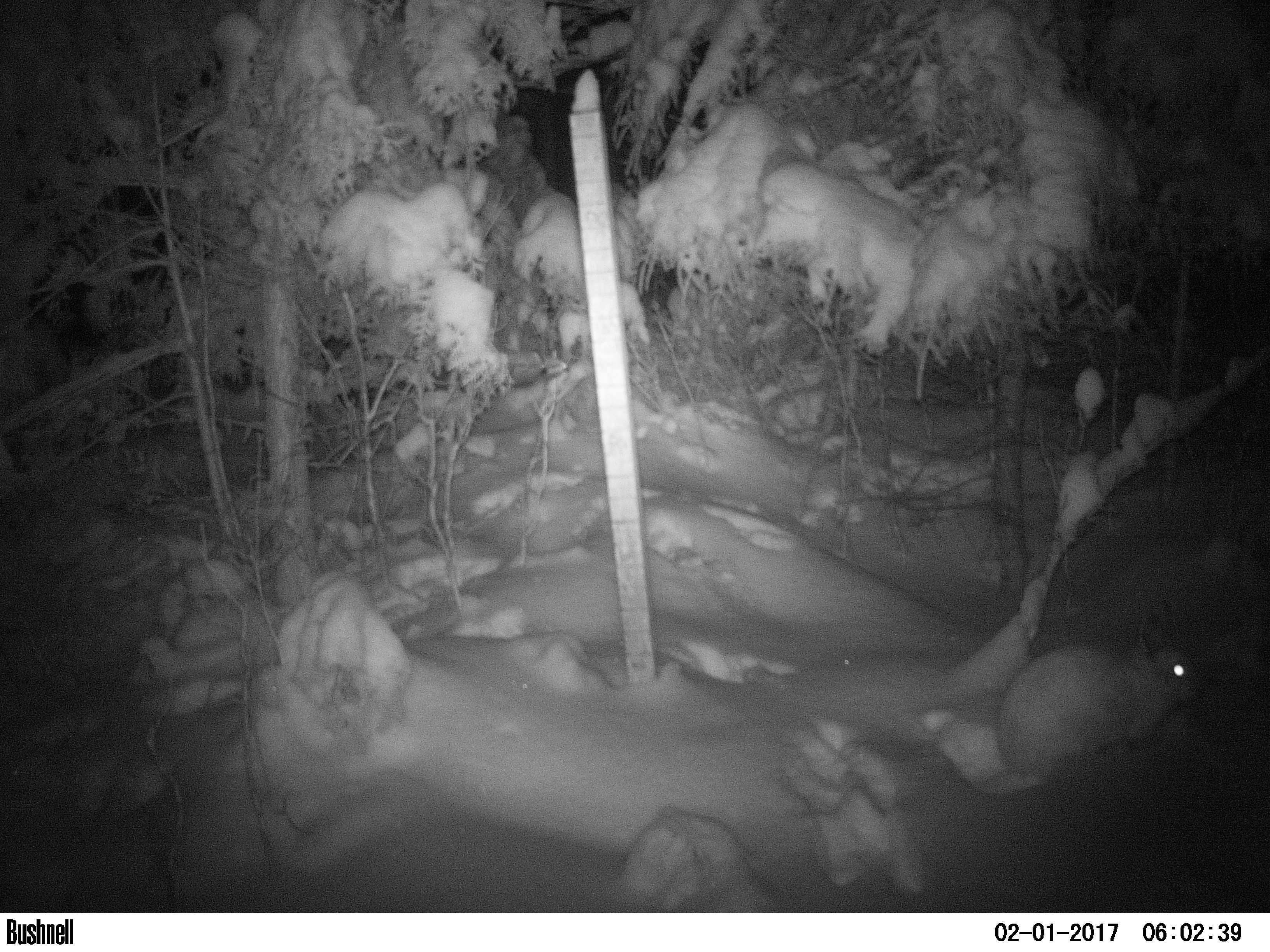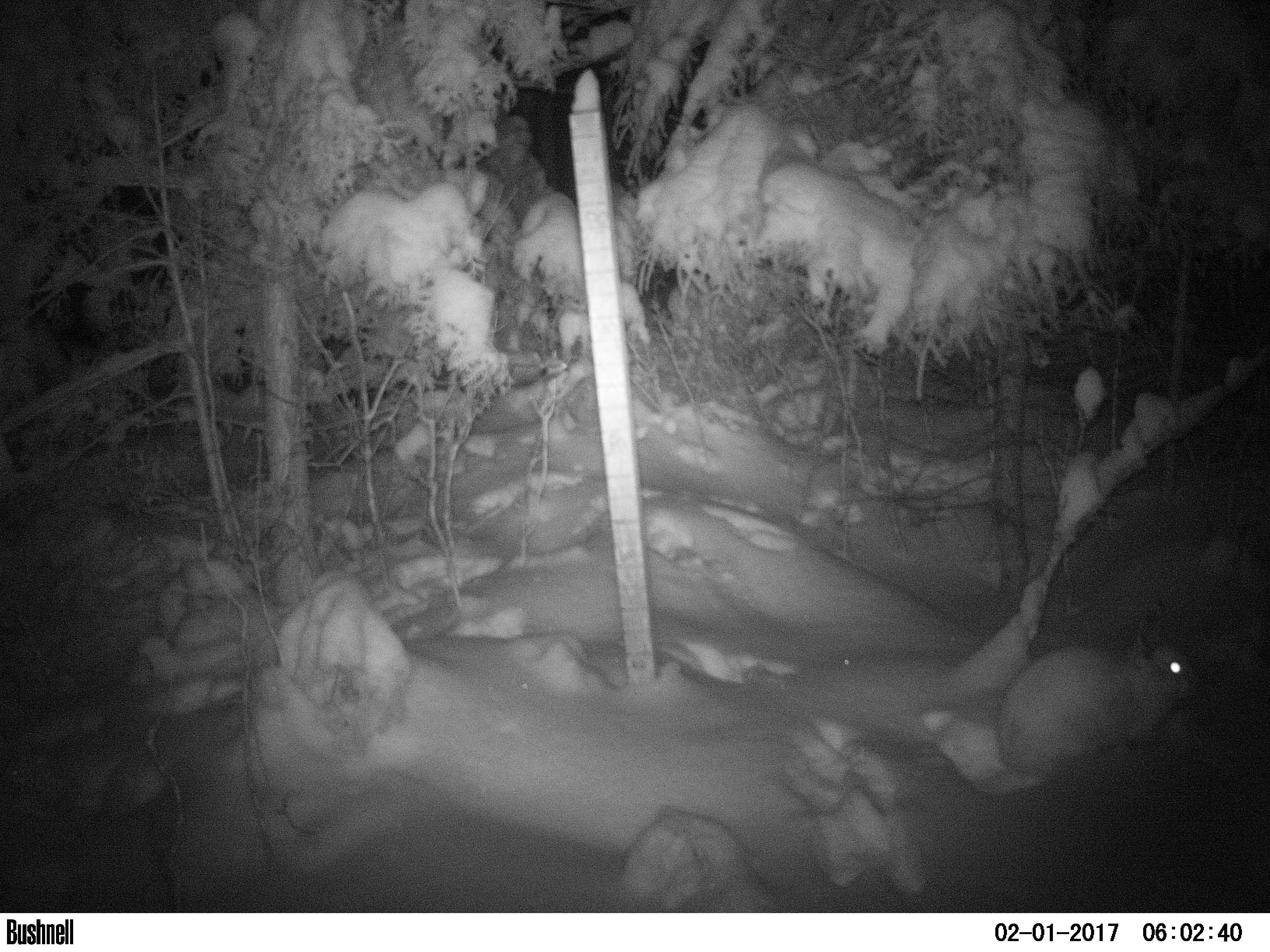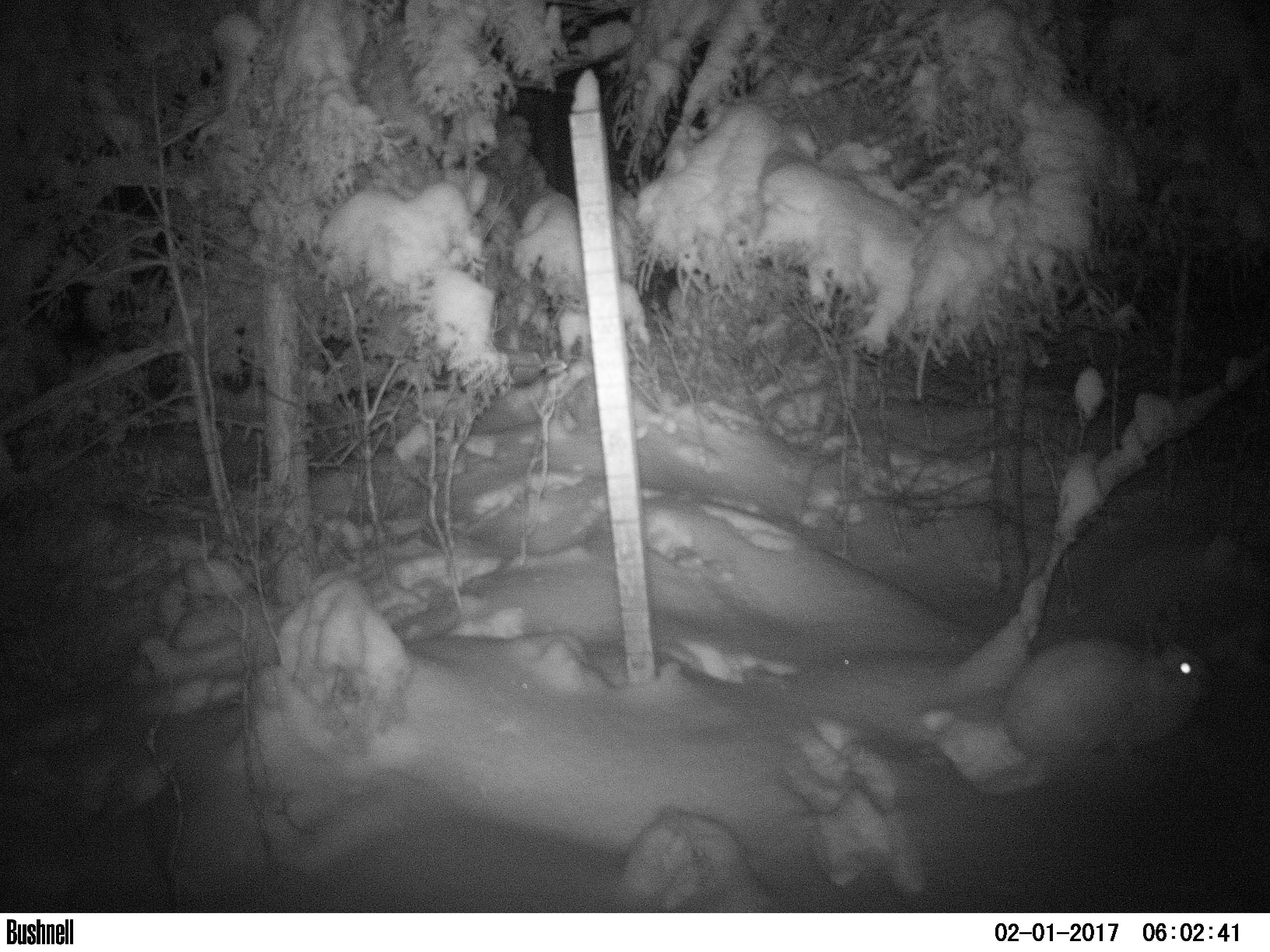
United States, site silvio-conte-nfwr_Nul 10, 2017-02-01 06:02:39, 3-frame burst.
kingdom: Animalia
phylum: Chordata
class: Mammalia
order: Lagomorpha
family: Leporidae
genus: Lepus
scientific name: Lepus americanus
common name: snowshoe hare